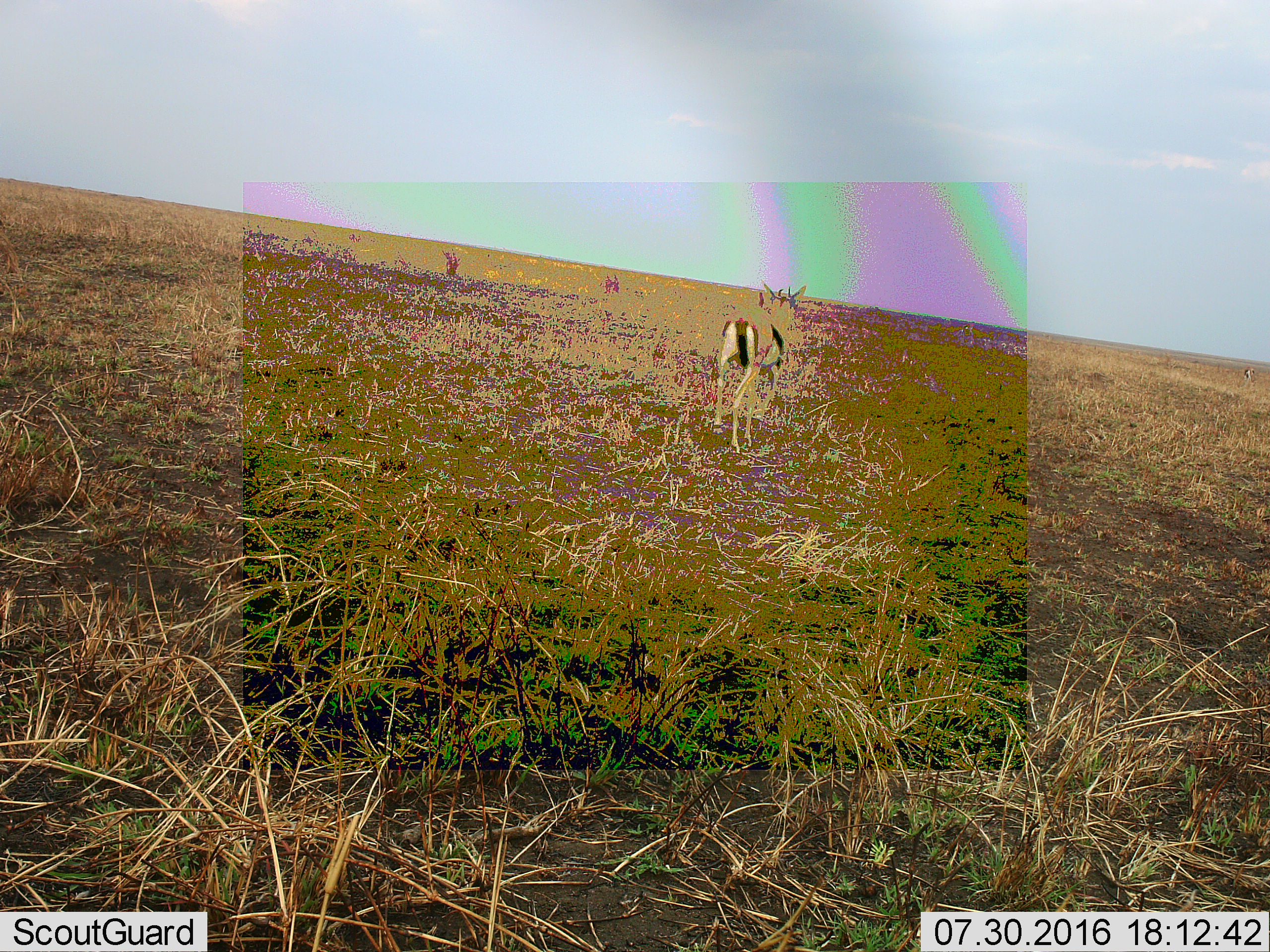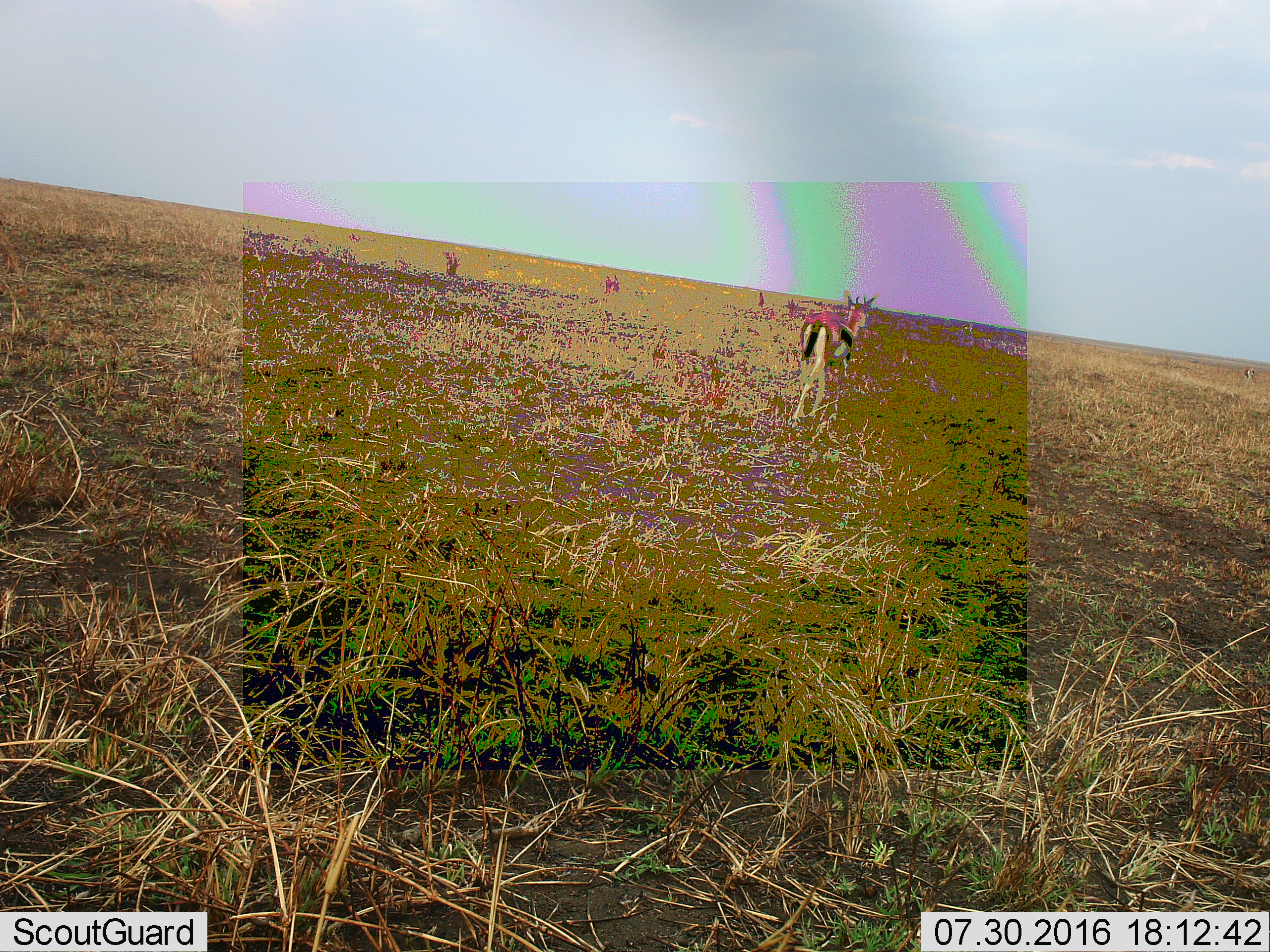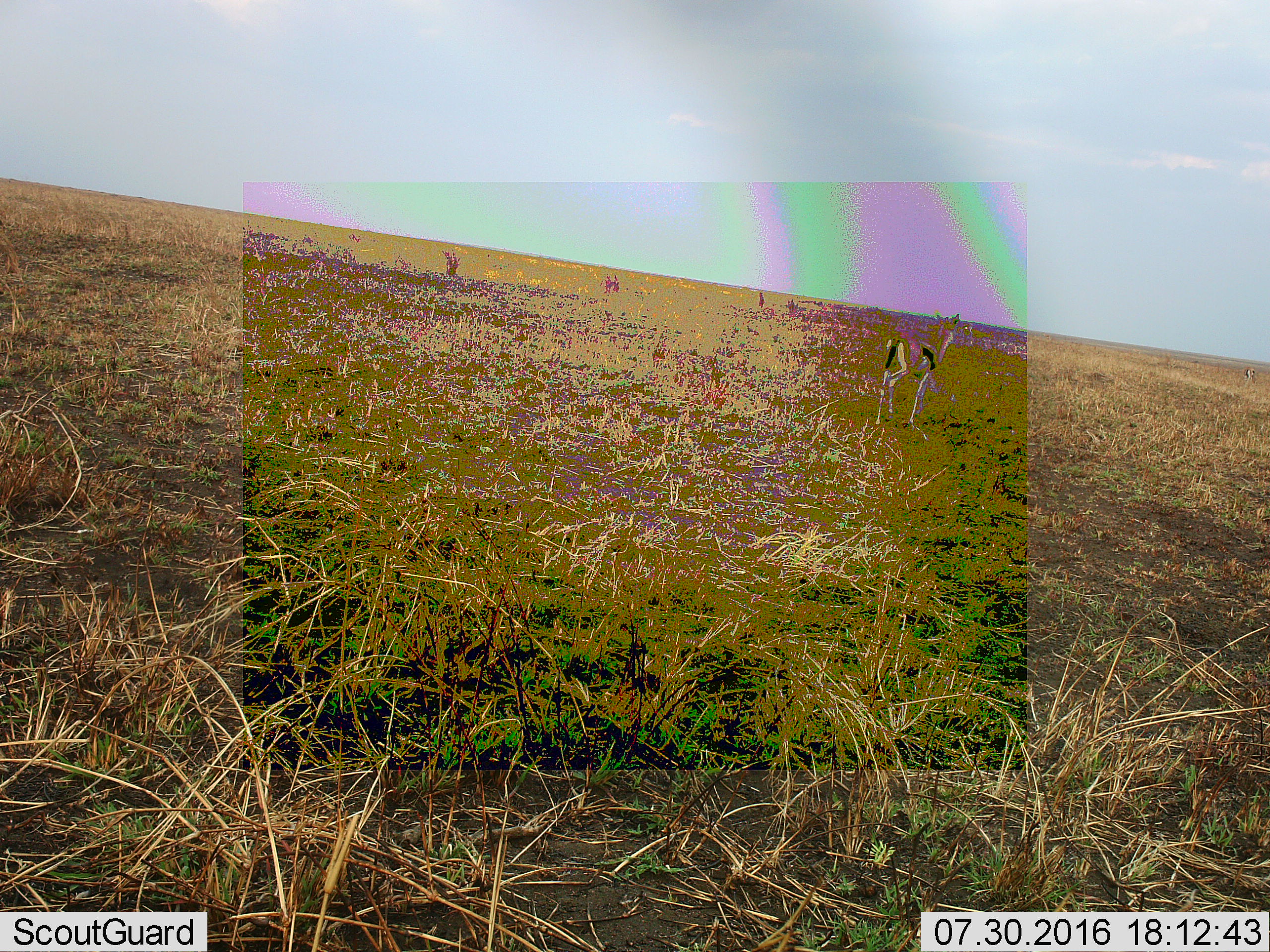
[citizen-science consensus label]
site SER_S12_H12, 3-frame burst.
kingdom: Animalia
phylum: Chordata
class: Mammalia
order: Artiodactyla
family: Bovidae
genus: Eudorcas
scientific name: Eudorcas thomsonii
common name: thomson's gazelle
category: gazellethomsons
Gazellethomsons (thomson's gazelle) (Eudorcas thomsonii), count 1. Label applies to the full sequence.